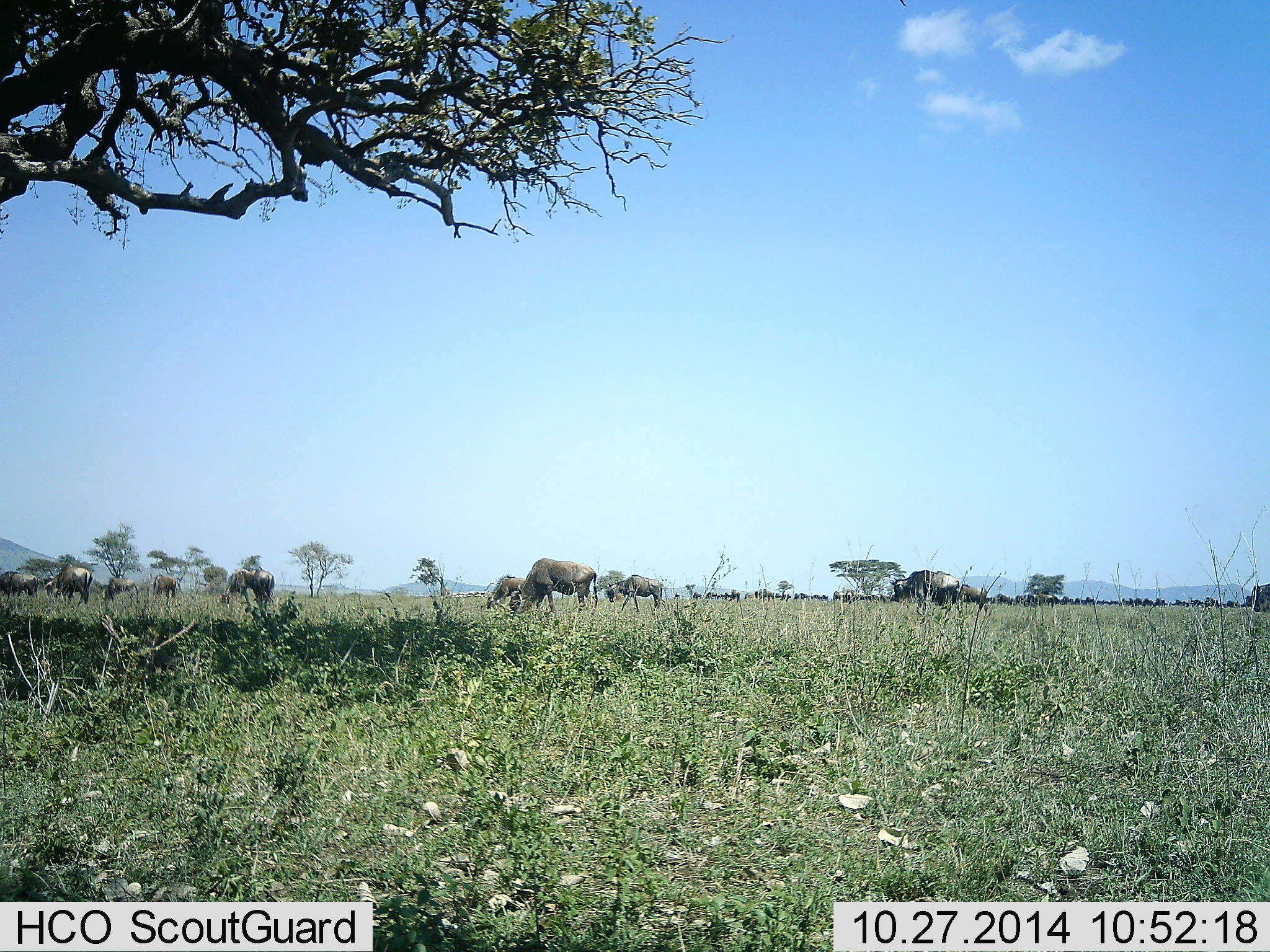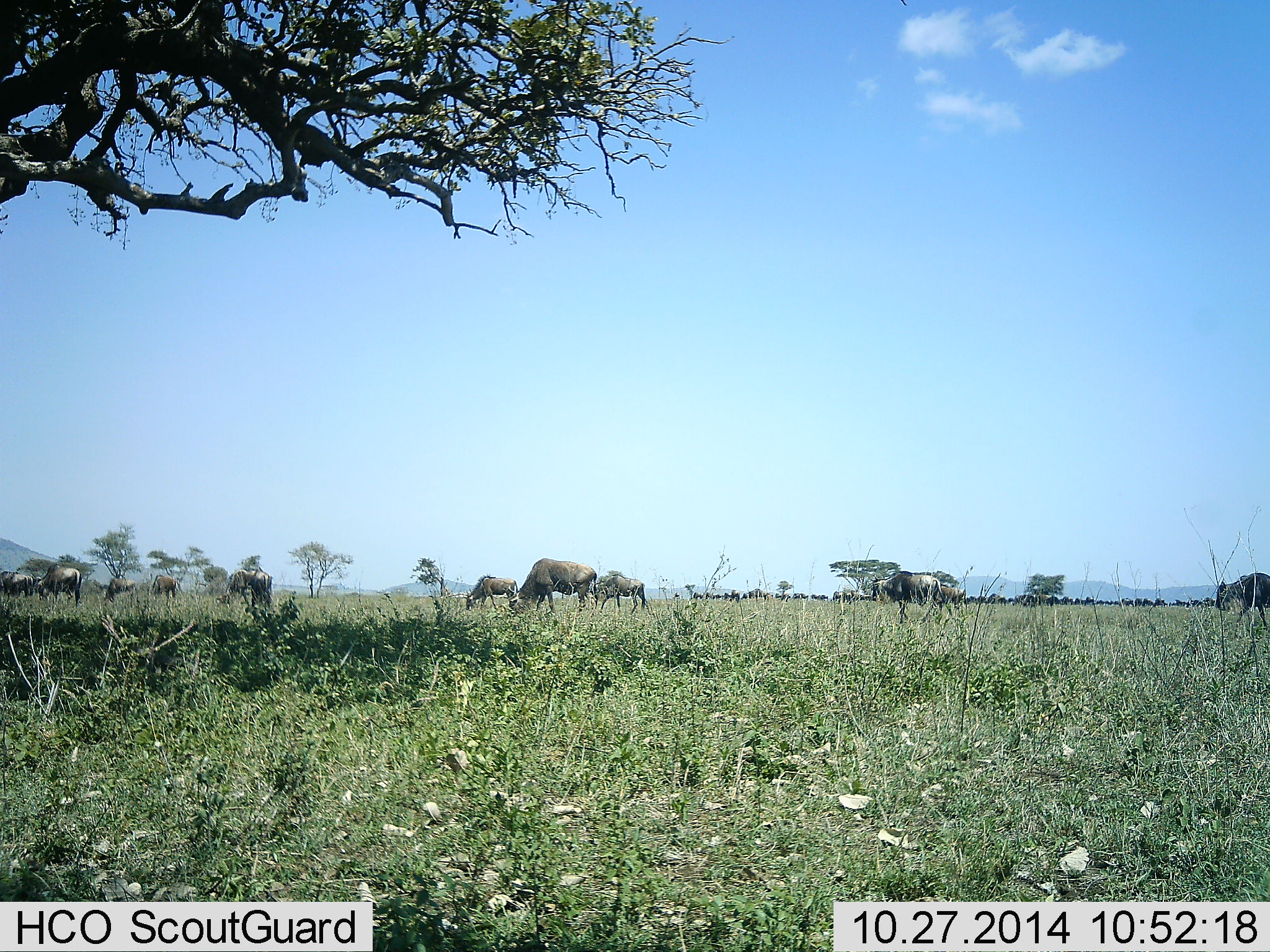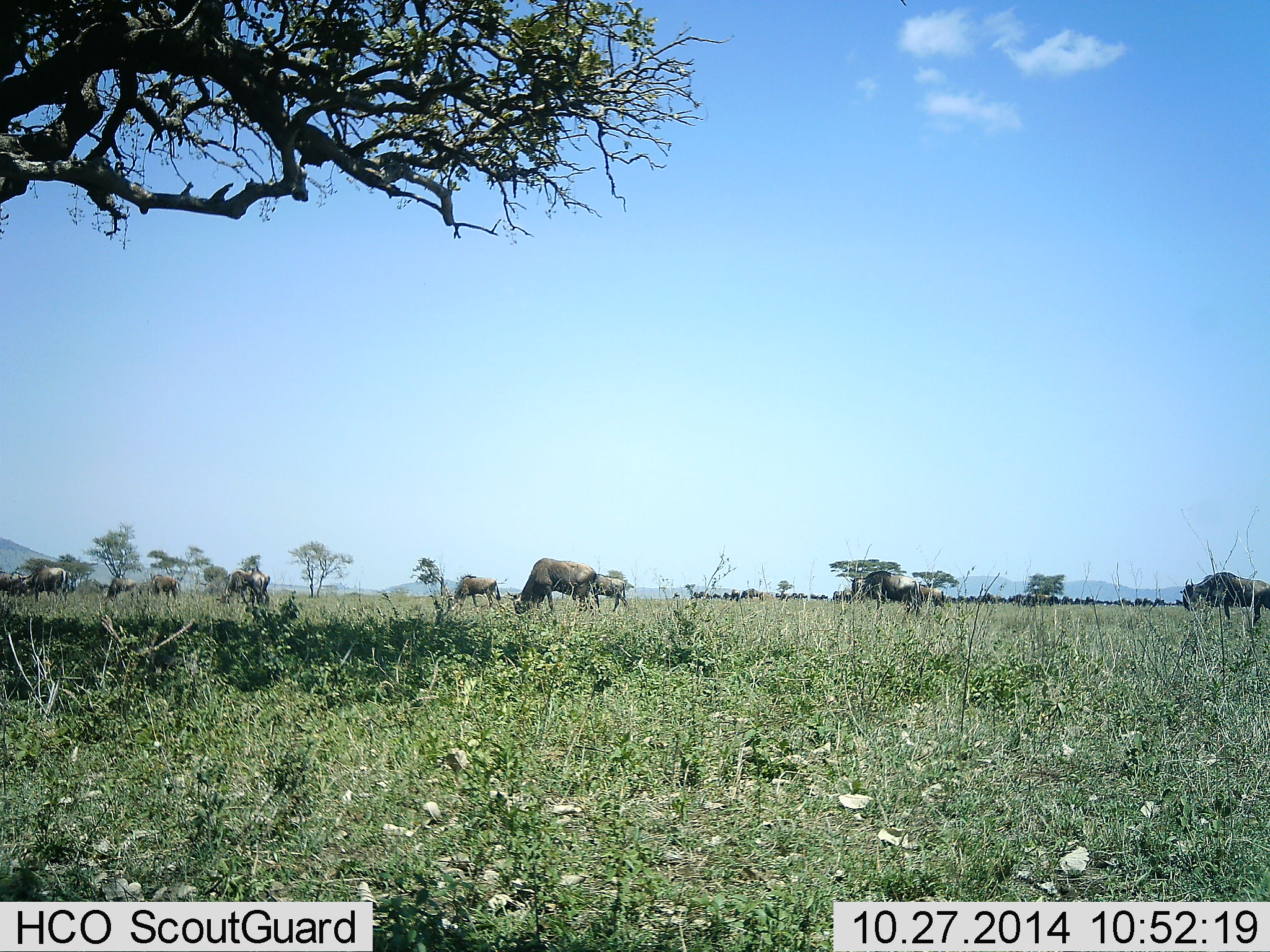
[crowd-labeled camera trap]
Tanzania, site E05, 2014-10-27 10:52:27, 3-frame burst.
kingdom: Animalia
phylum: Chordata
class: Mammalia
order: Artiodactyla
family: Bovidae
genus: Connochaetes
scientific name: Connochaetes taurinus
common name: blue wildebeest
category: wildebeest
Wildebeest (blue wildebeest) (Connochaetes taurinus), count 11-50. Behavior (volunteer vote fractions): standing 30%, resting 0%, moving 80%, interacting 0%. Young present (vote fraction): 0%. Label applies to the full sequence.